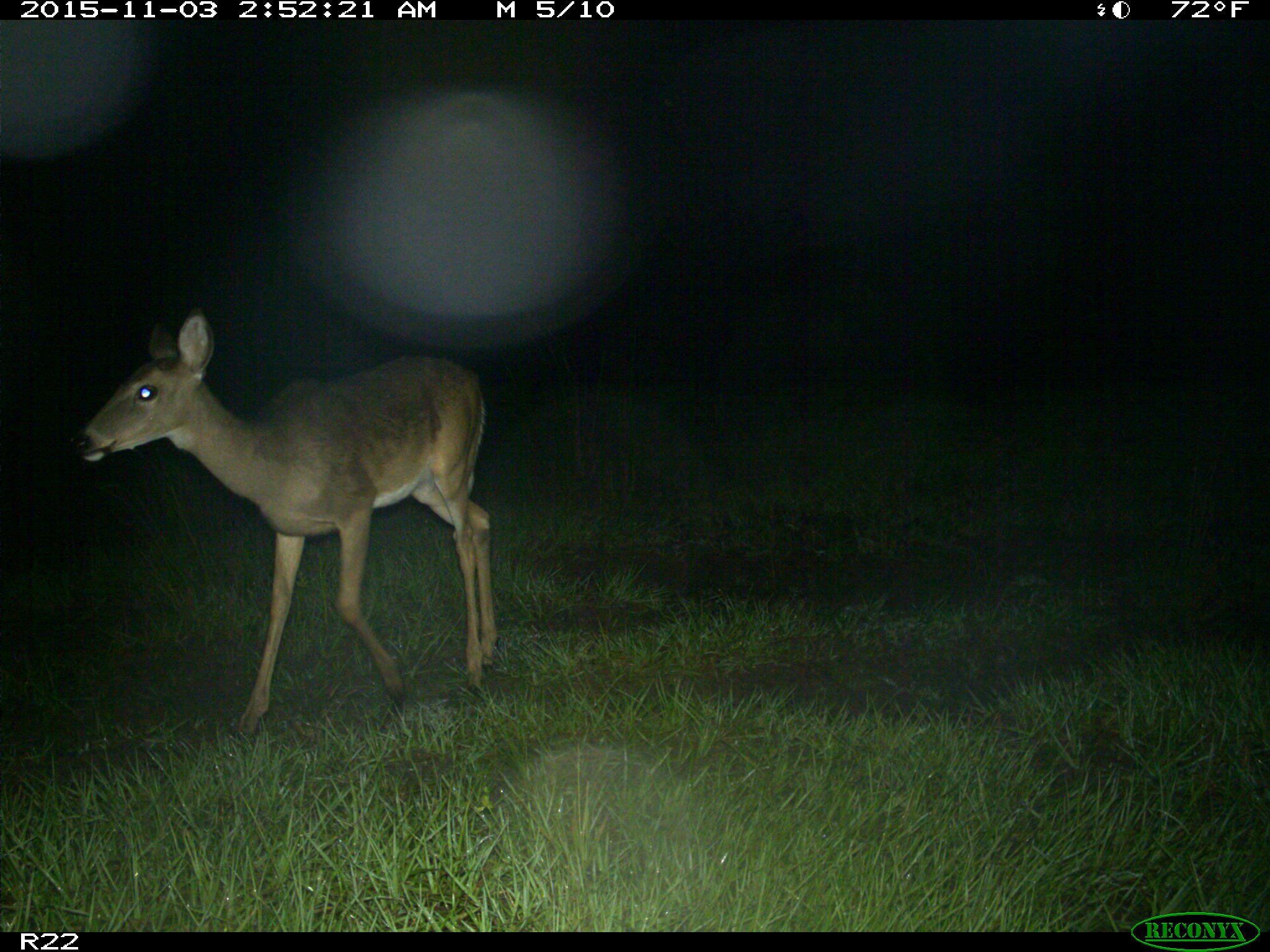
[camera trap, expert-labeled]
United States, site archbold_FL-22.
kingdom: Animalia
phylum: Chordata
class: Mammalia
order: Artiodactyla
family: Cervidae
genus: Odocoileus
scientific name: Odocoileus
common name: deer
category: unidentified deer